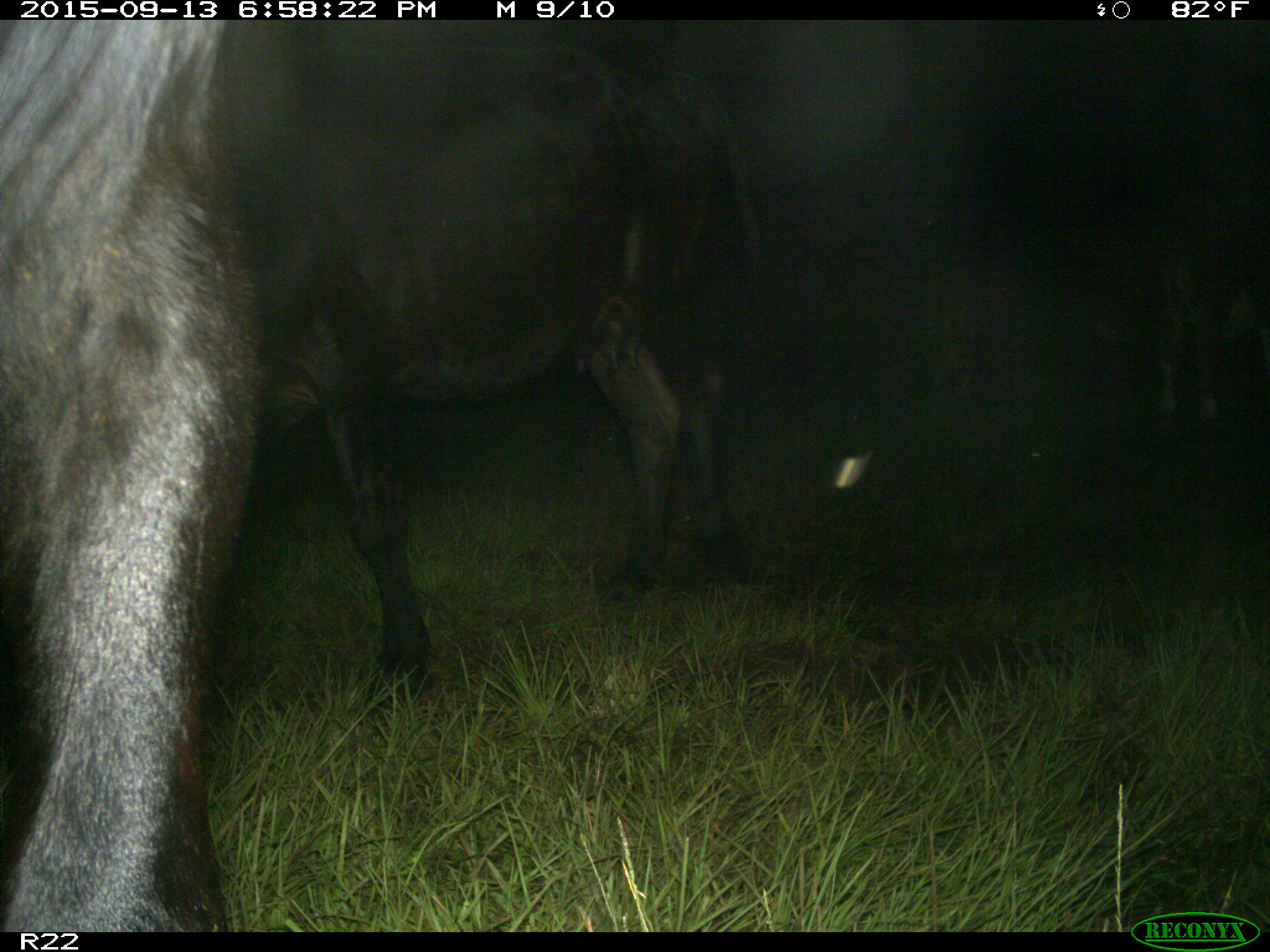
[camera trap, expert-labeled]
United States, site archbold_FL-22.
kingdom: Animalia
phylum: Chordata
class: Mammalia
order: Artiodactyla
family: Bovidae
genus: Bos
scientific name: Bos taurus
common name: domestic cow